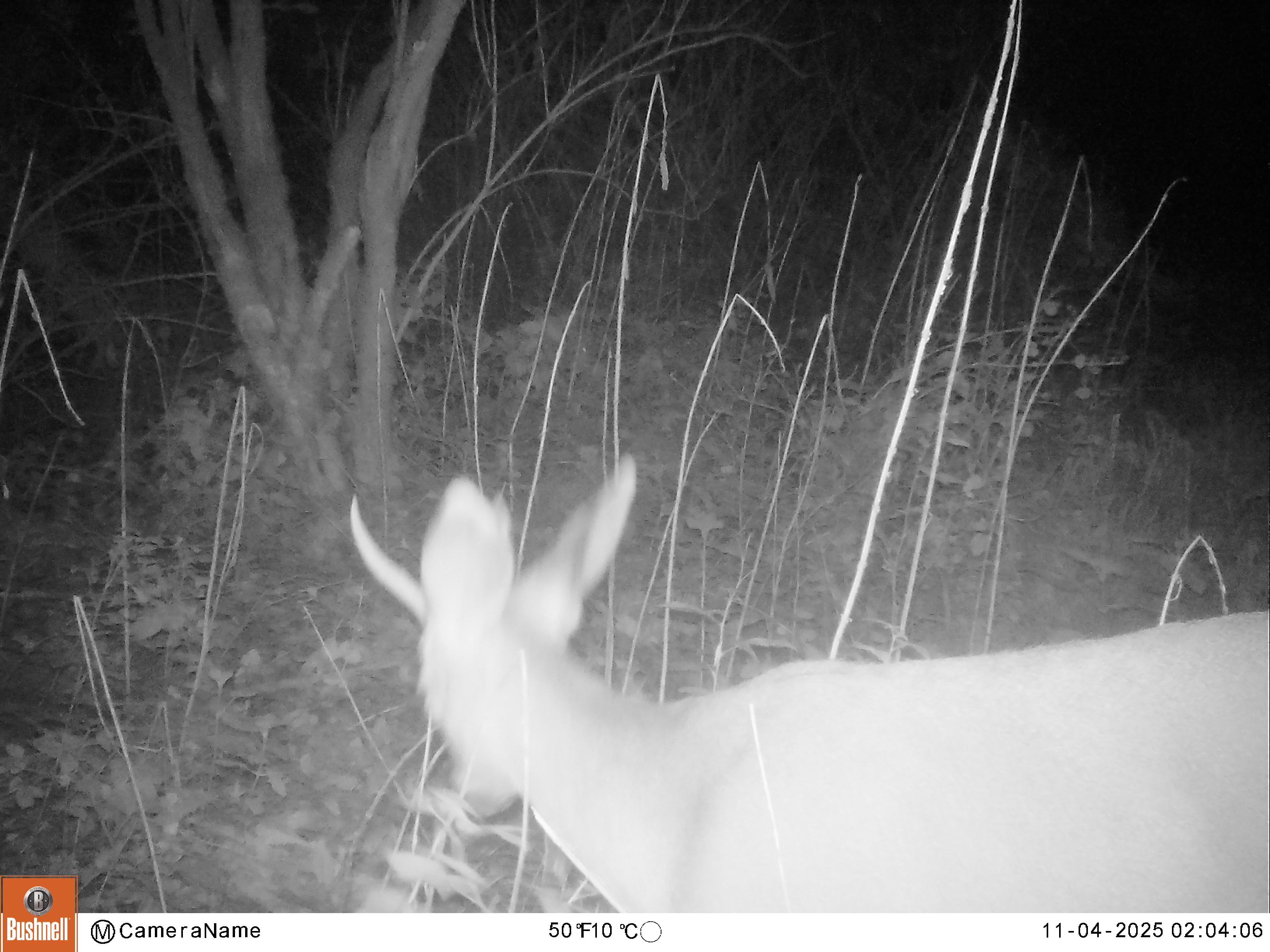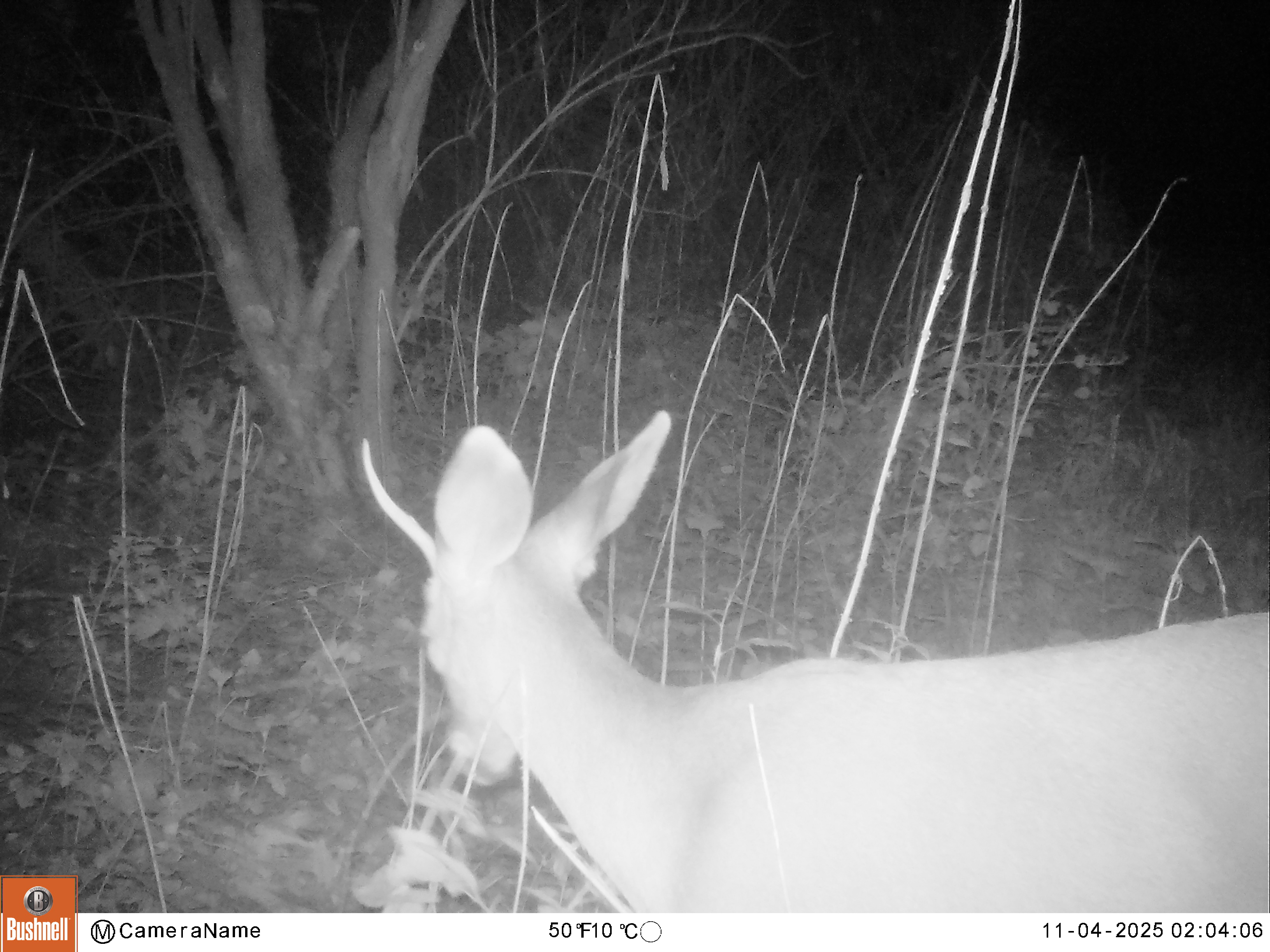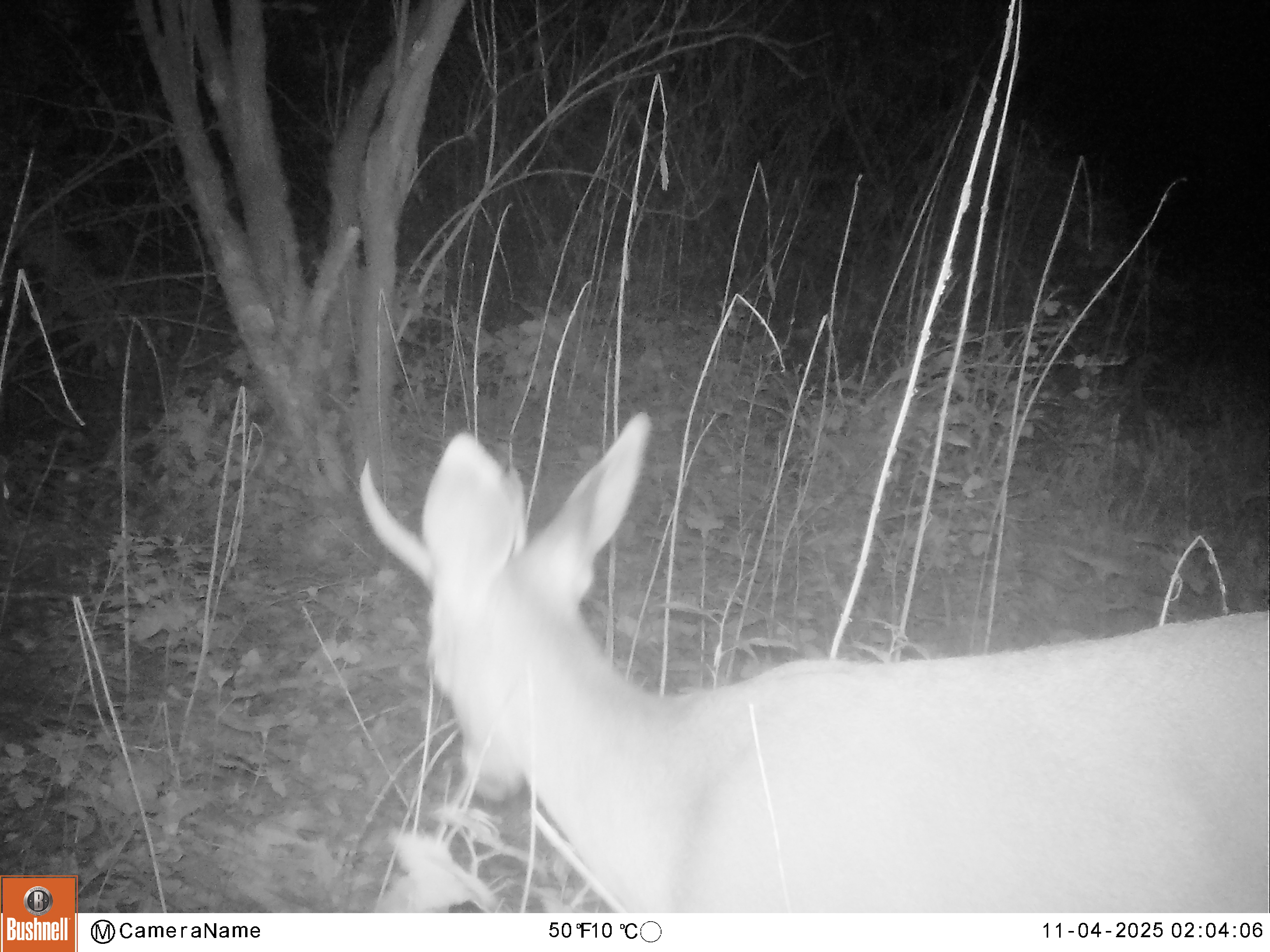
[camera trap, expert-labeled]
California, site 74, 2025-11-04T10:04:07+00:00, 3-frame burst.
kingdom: Animalia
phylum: Chordata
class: Mammalia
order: Artiodactyla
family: Cervidae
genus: Odocoileus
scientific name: Odocoileus hemionus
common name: mule deer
Mule deer (Odocoileus hemionus).